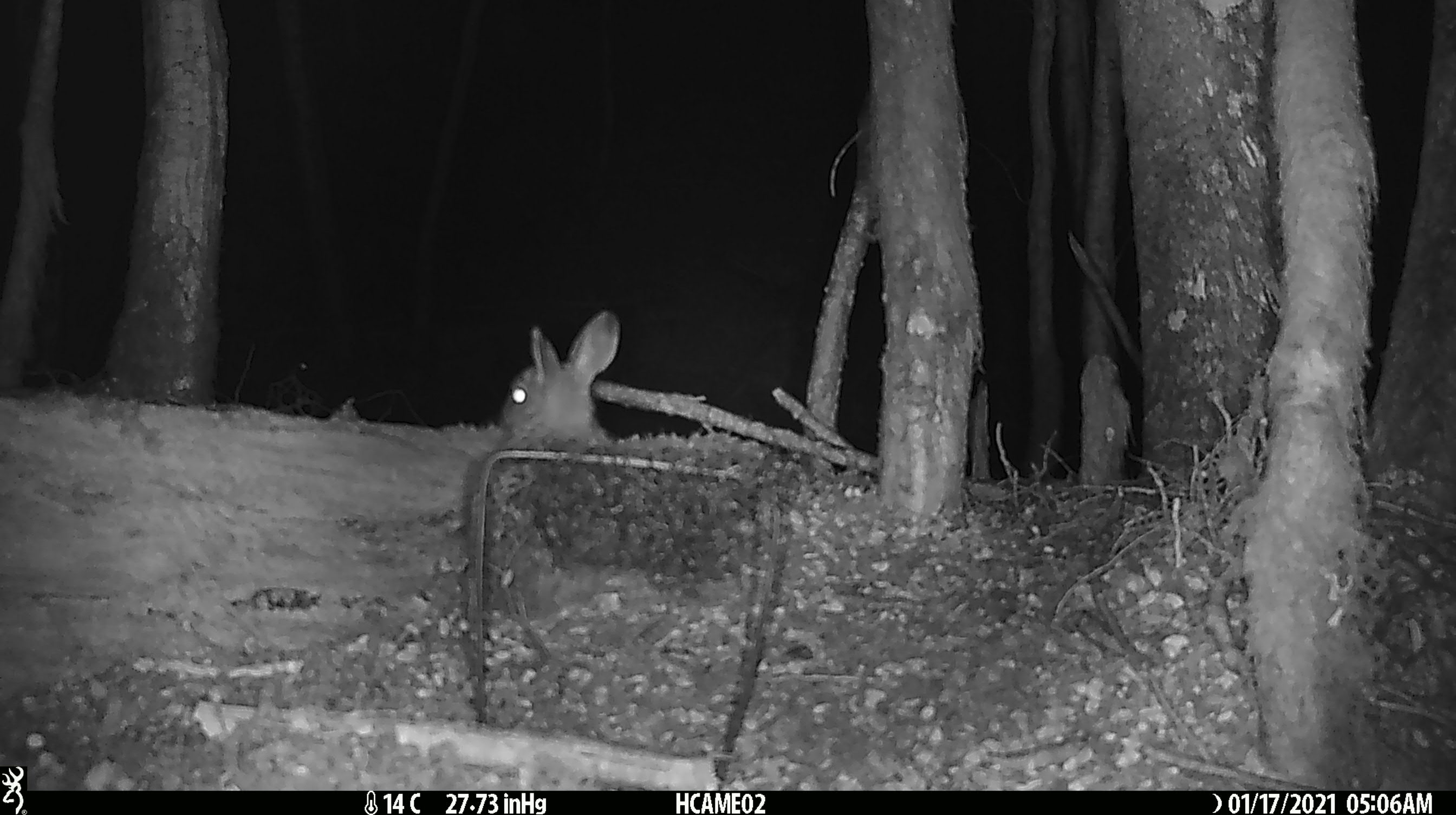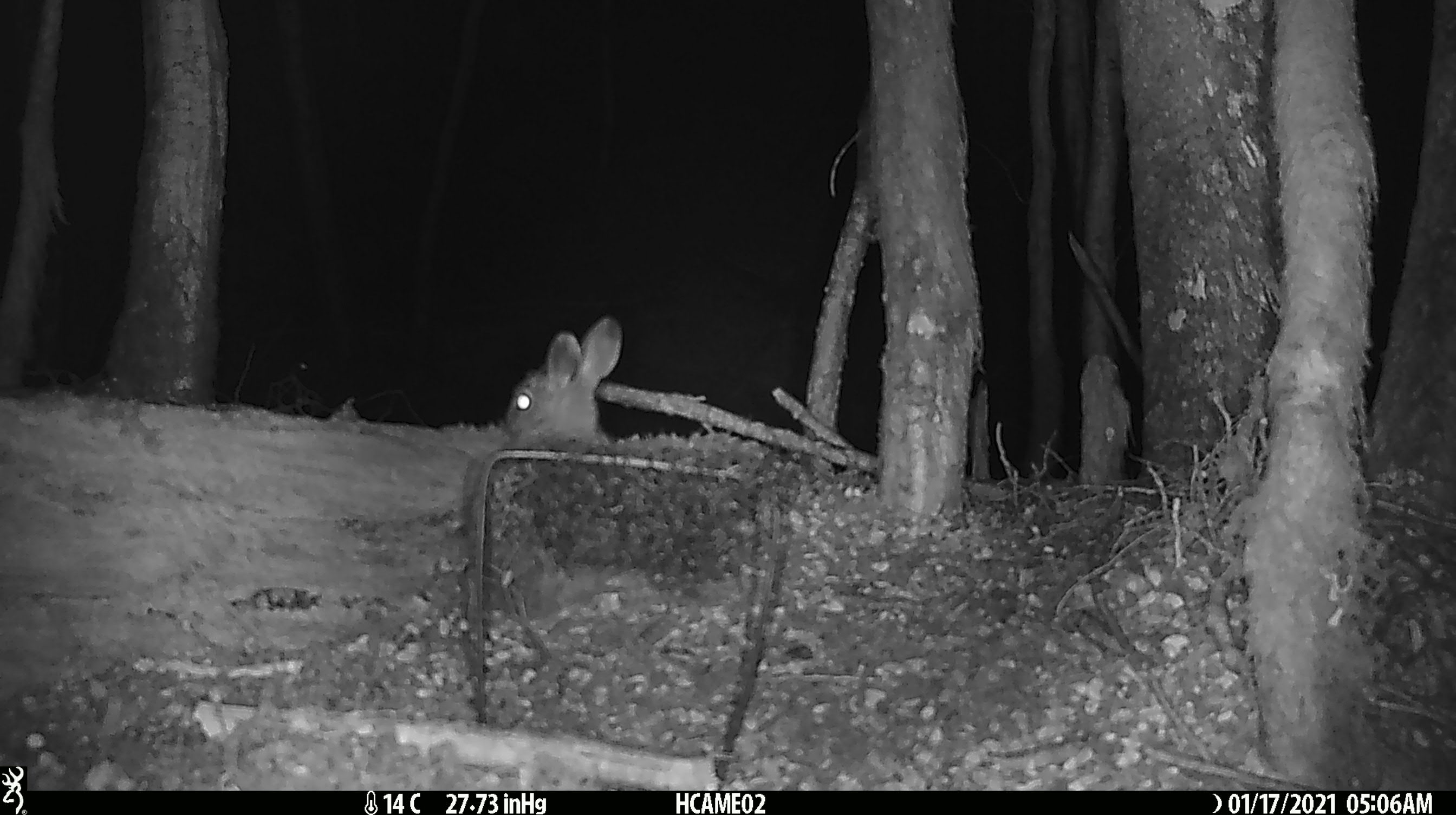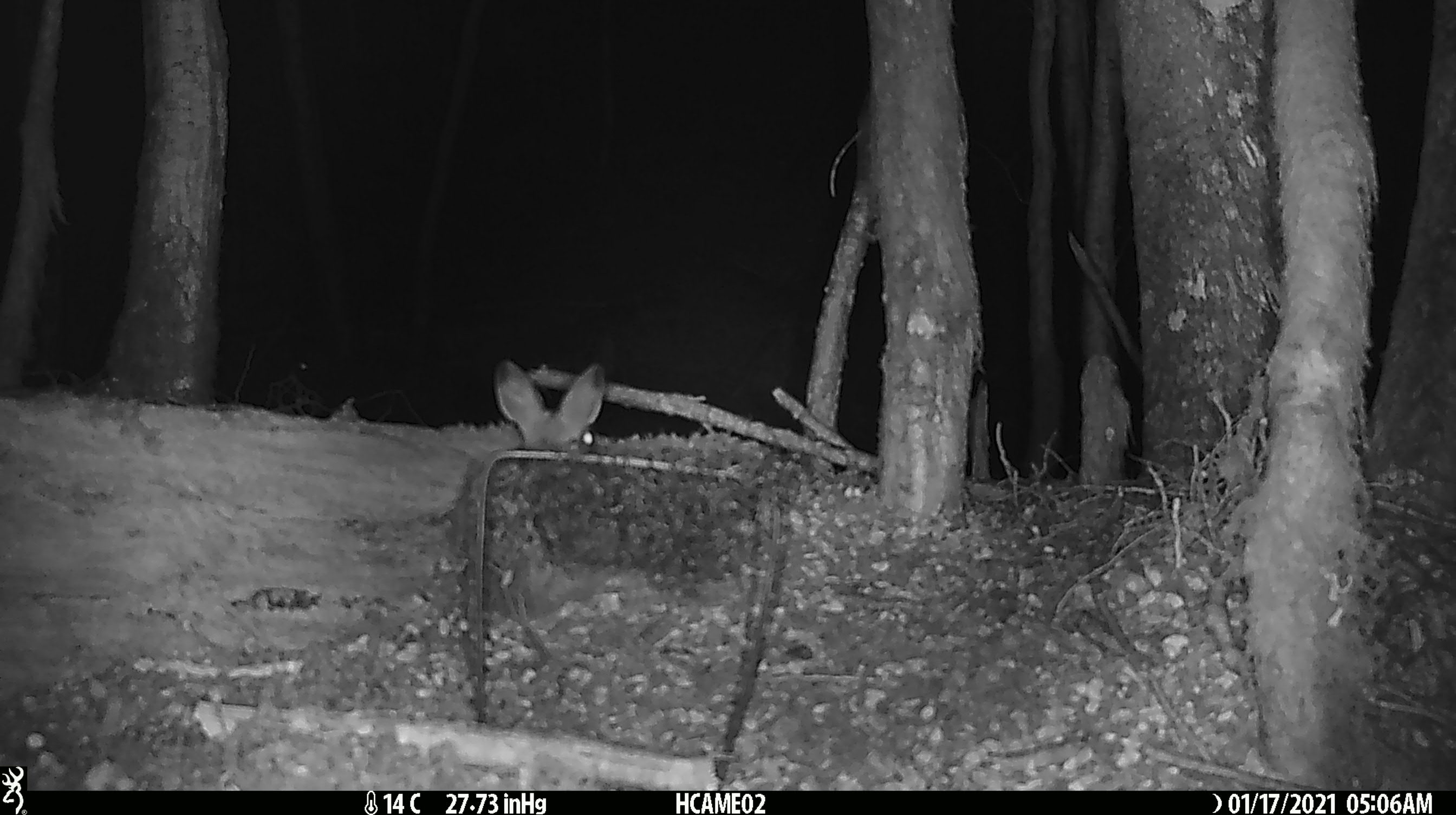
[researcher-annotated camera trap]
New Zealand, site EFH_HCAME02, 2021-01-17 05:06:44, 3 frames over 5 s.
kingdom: Animalia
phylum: Chordata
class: Mammalia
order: Lagomorpha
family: Leporidae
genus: Oryctolagus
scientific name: Oryctolagus cuniculus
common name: european rabbit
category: rabbit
Rabbit (european rabbit) (Oryctolagus cuniculus).